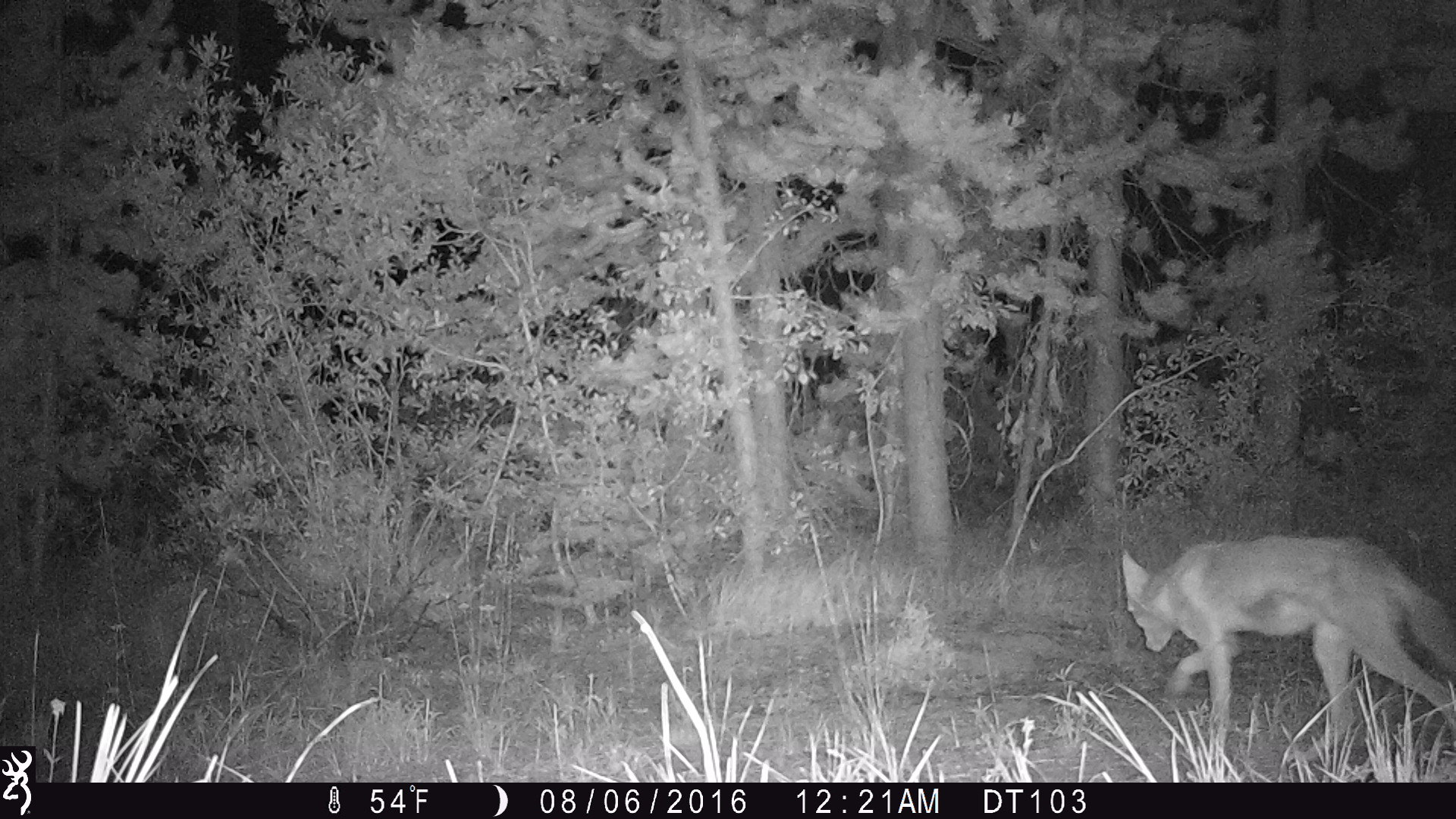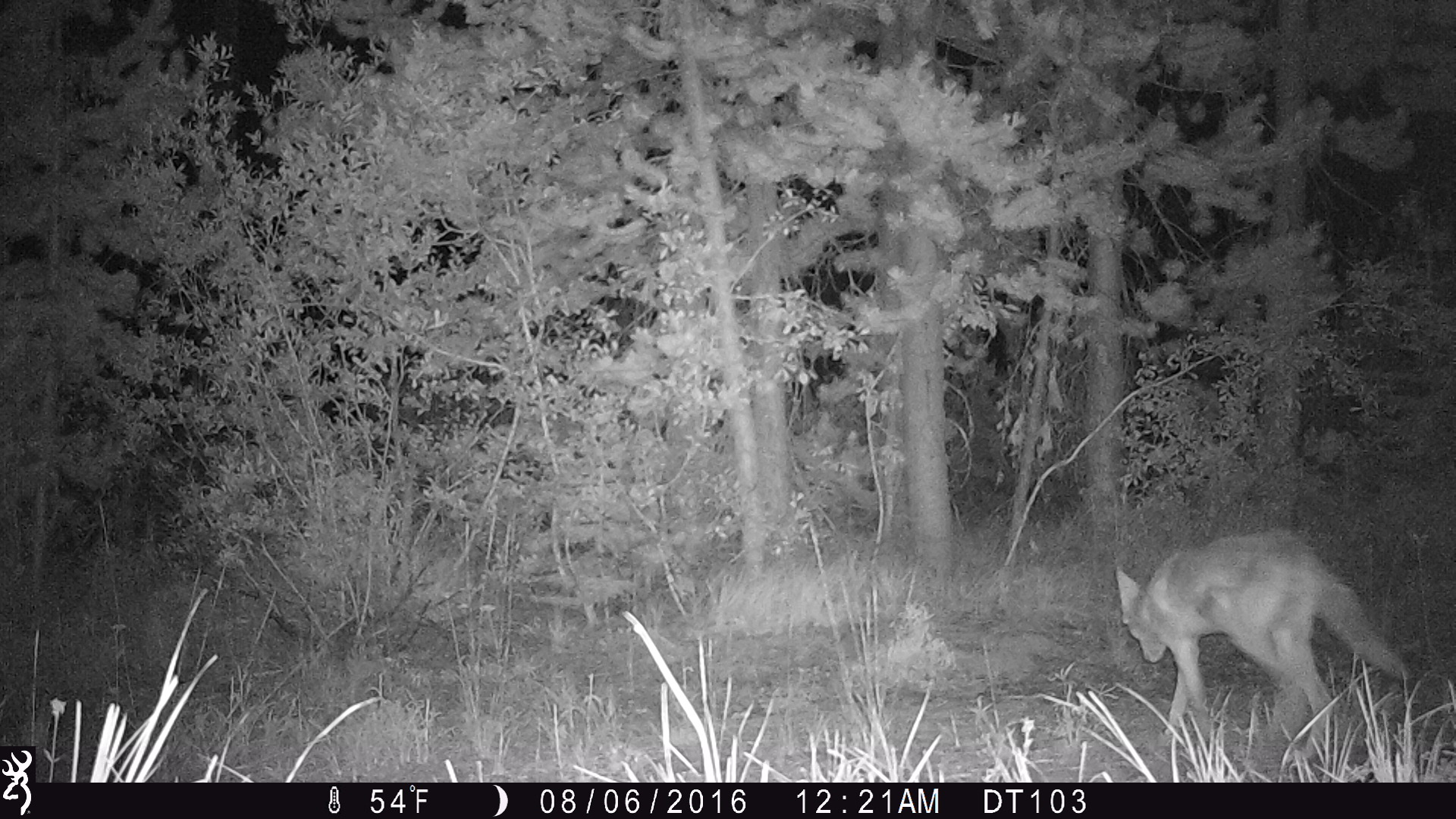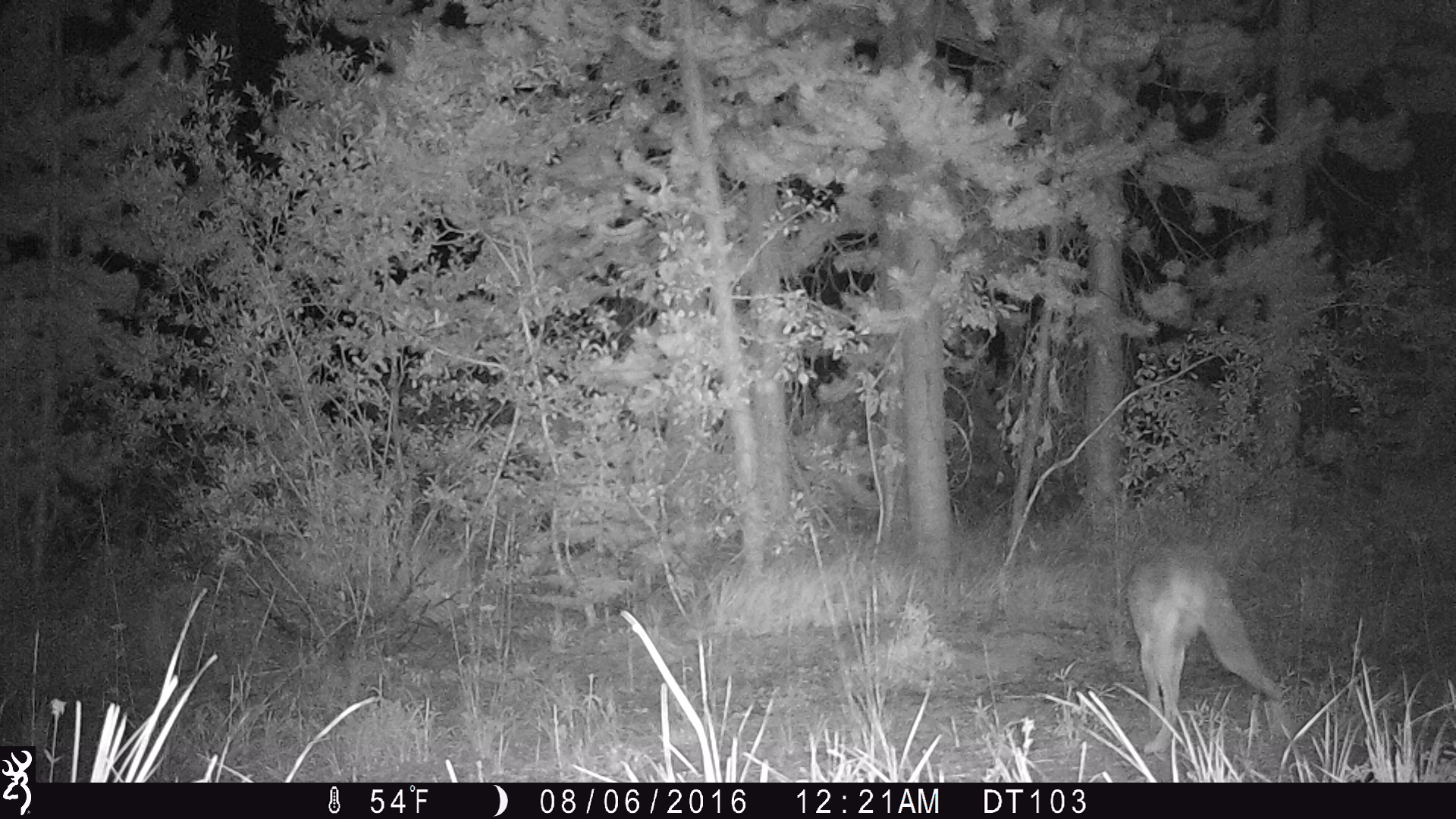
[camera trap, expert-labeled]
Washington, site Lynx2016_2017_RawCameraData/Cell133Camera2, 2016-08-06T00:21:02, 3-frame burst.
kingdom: Animalia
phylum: Chordata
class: Mammalia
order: Carnivora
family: Canidae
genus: Canis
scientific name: Canis latrans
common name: coyote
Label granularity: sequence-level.